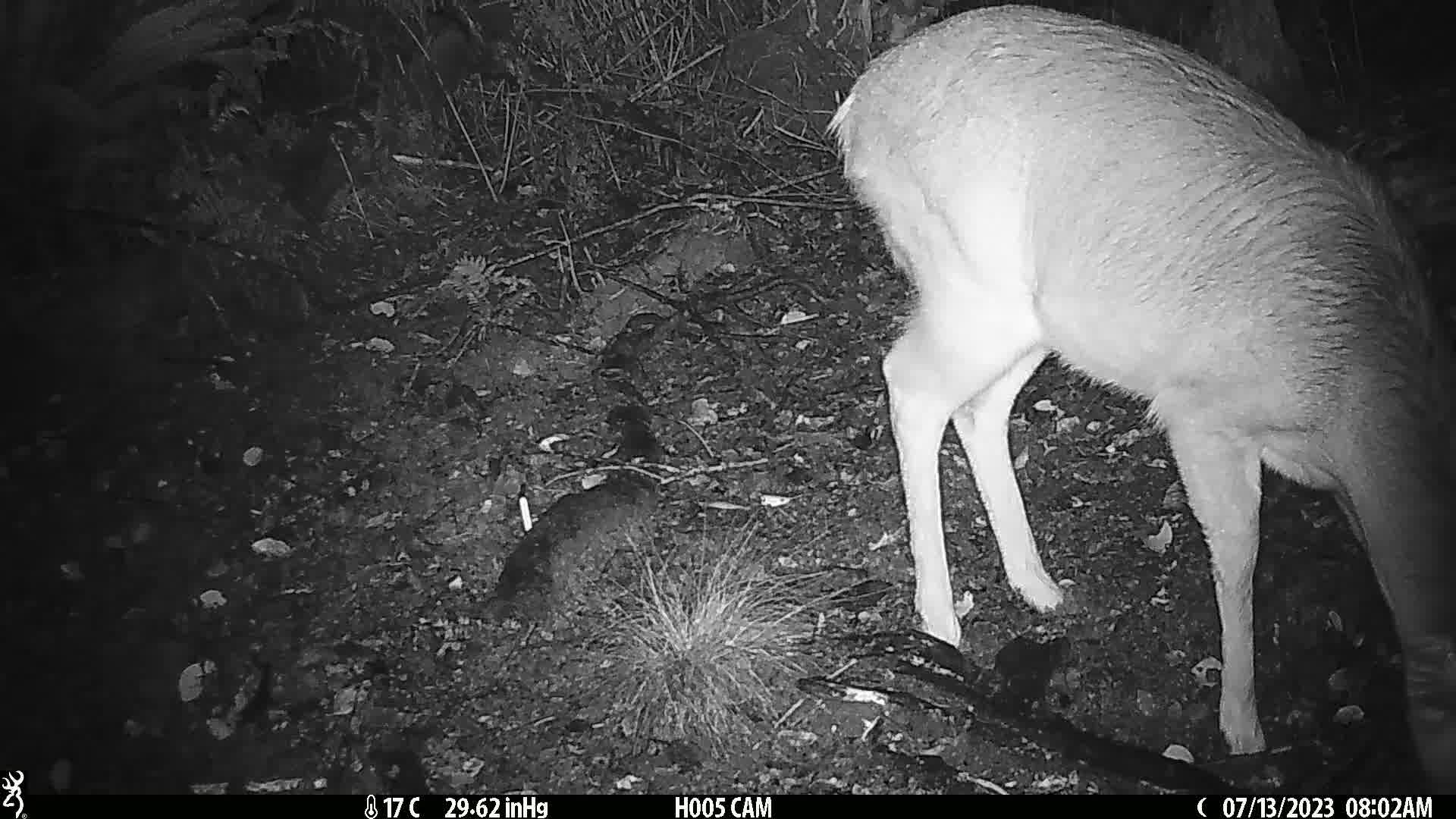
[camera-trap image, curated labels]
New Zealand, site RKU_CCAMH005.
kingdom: Animalia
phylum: Chordata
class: Mammalia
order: Artiodactyla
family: Cervidae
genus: Odocoileus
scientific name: Odocoileus virginianus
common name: white-tailed deer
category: white tailed deer